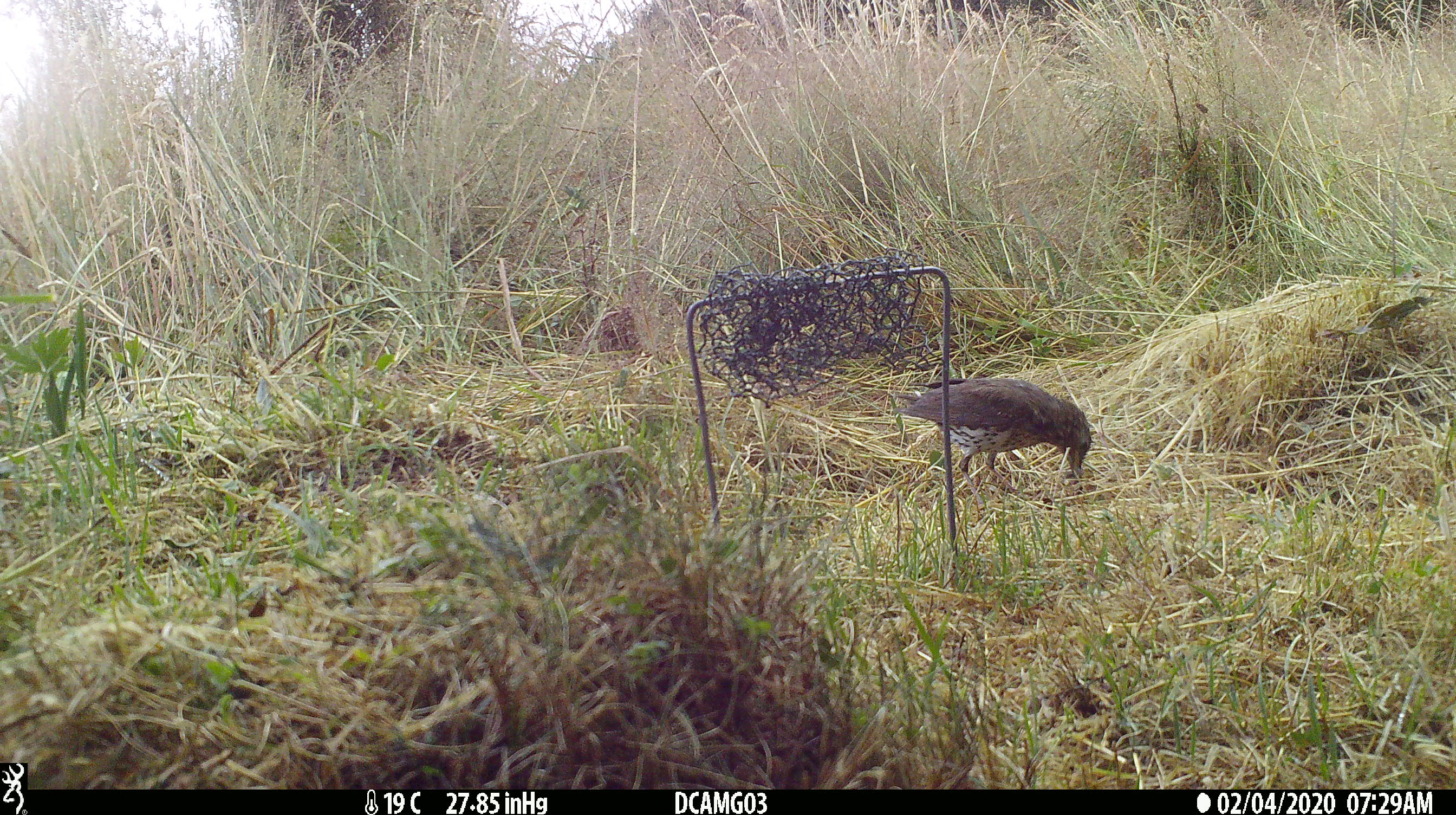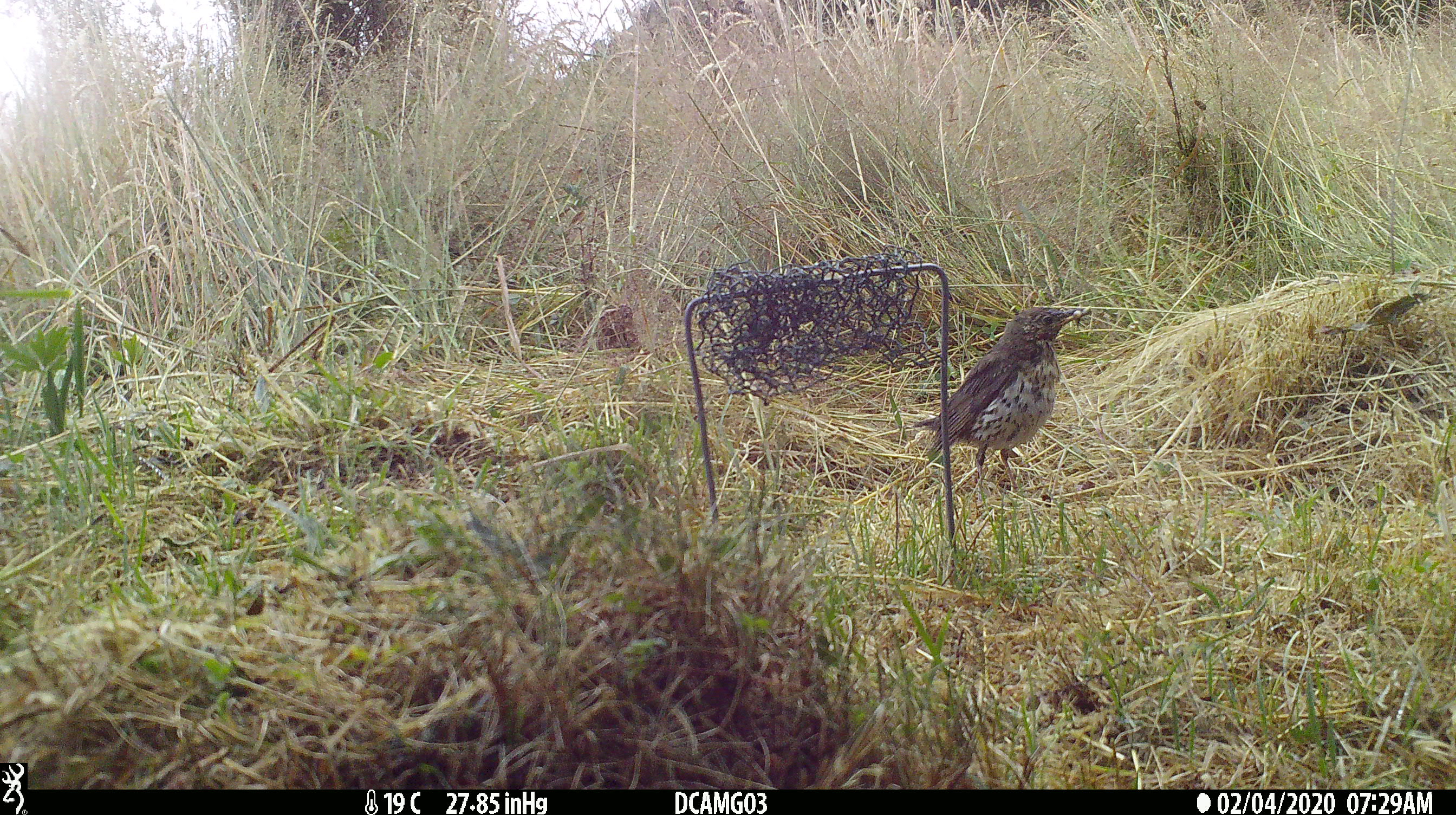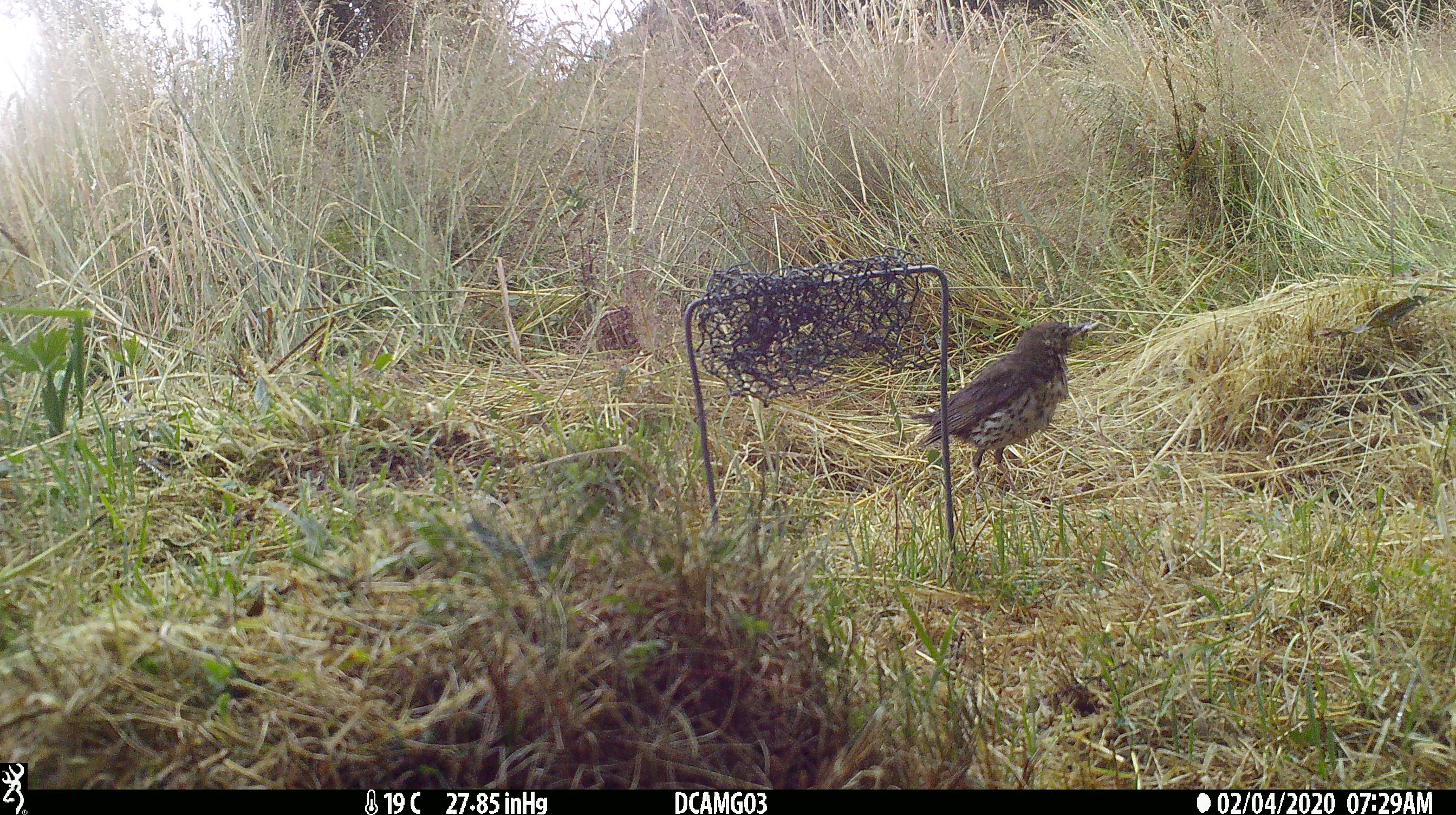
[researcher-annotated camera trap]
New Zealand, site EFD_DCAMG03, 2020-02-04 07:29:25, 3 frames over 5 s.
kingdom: Animalia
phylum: Chordata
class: Aves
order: Passeriformes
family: Turdidae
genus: Turdus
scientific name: Turdus philomelos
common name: song thrush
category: thrush